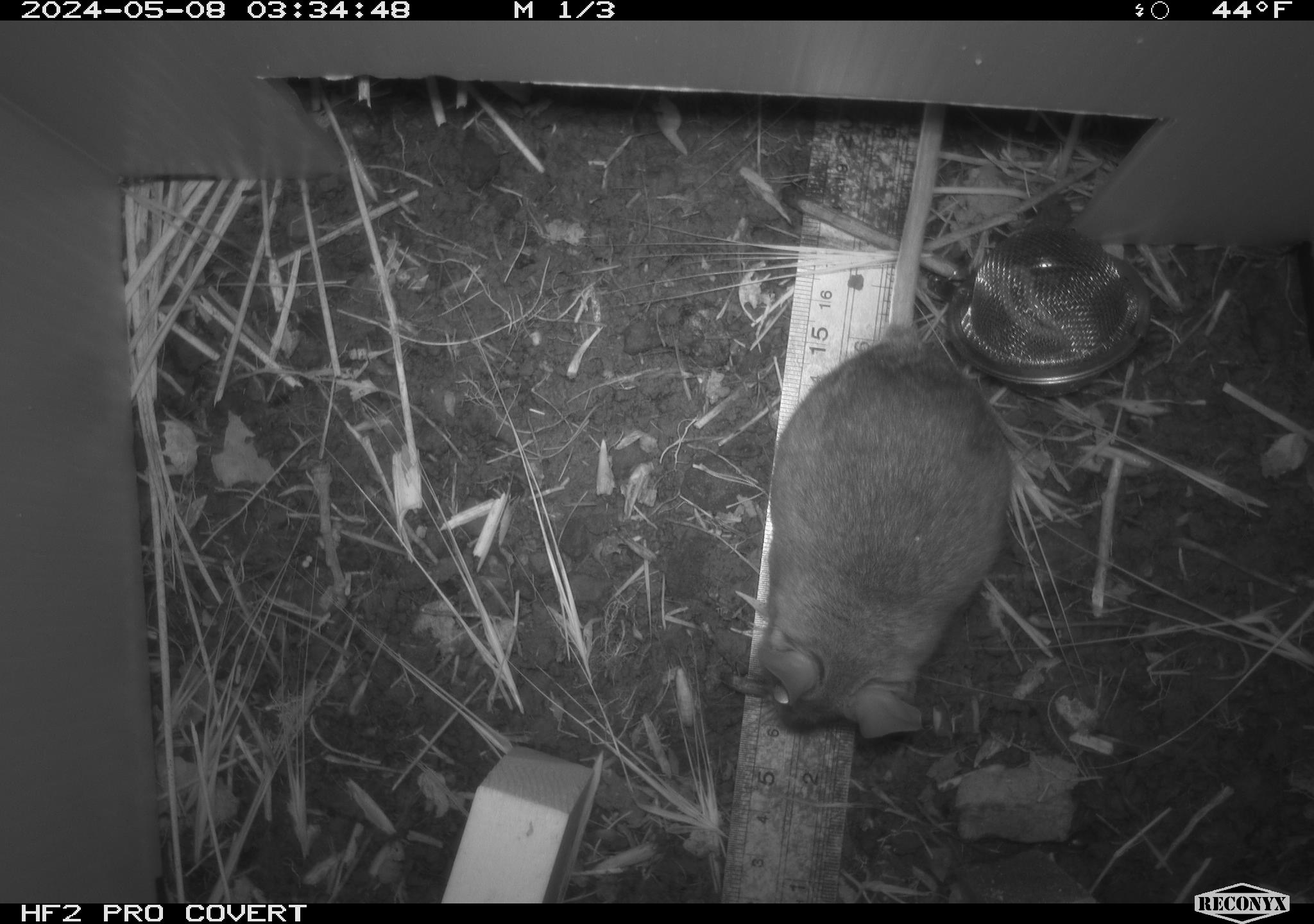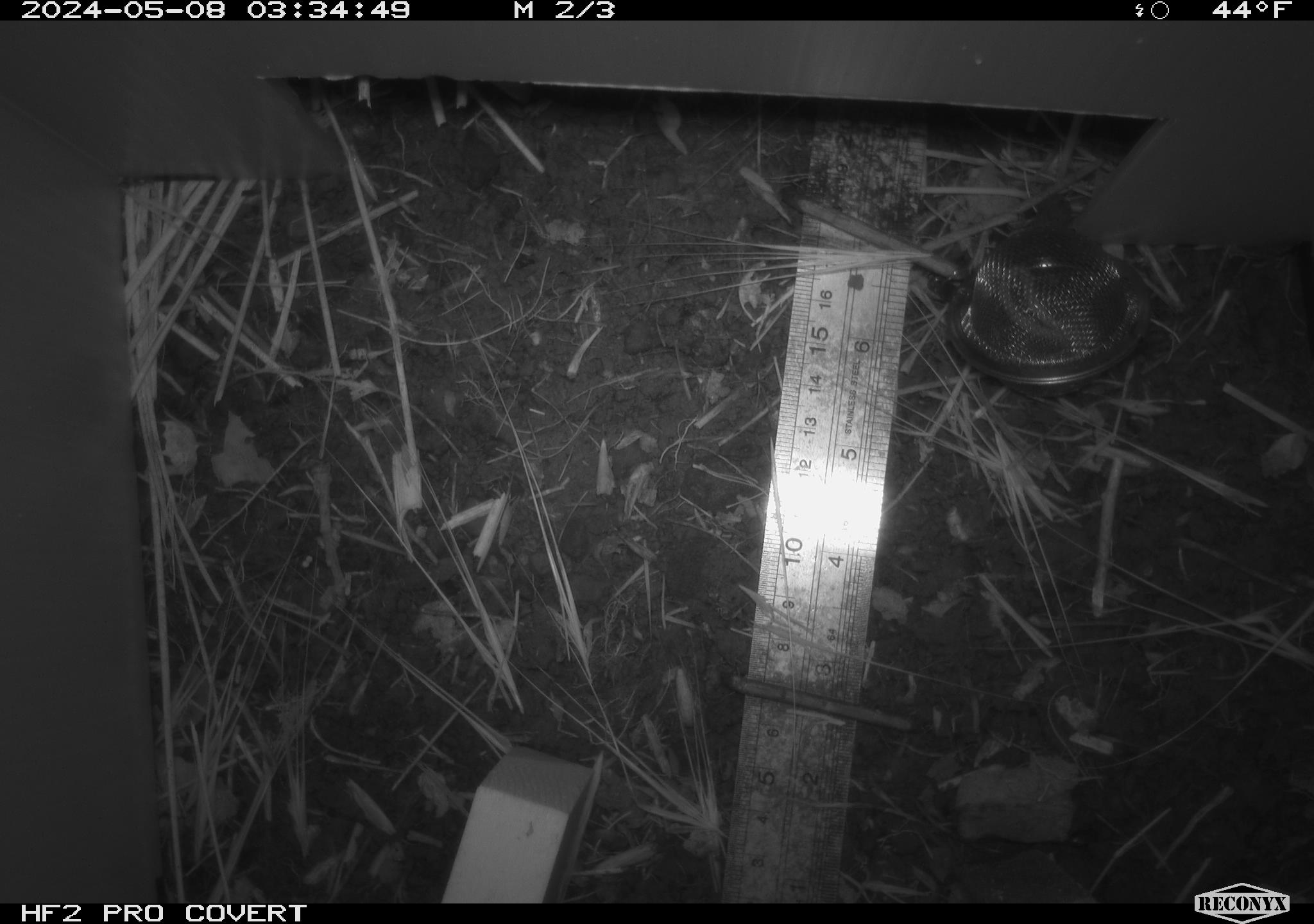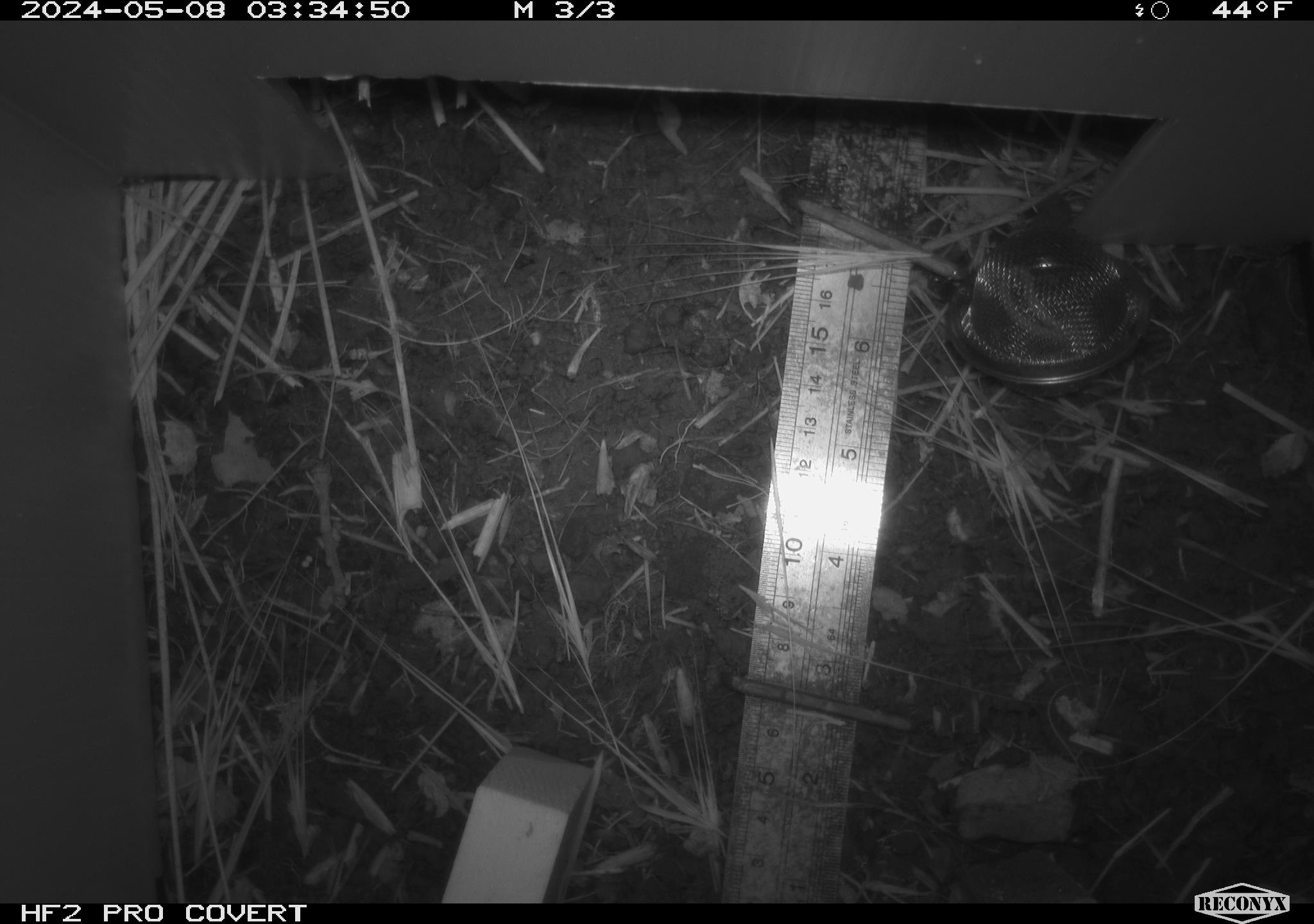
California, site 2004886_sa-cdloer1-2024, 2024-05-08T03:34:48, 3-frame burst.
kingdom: Animalia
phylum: Chordata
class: Mammalia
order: Rodentia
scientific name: Rodentia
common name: woodrat or rat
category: woodrat or rat species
Woodrat or rat species (woodrat or rat) (Rodentia).